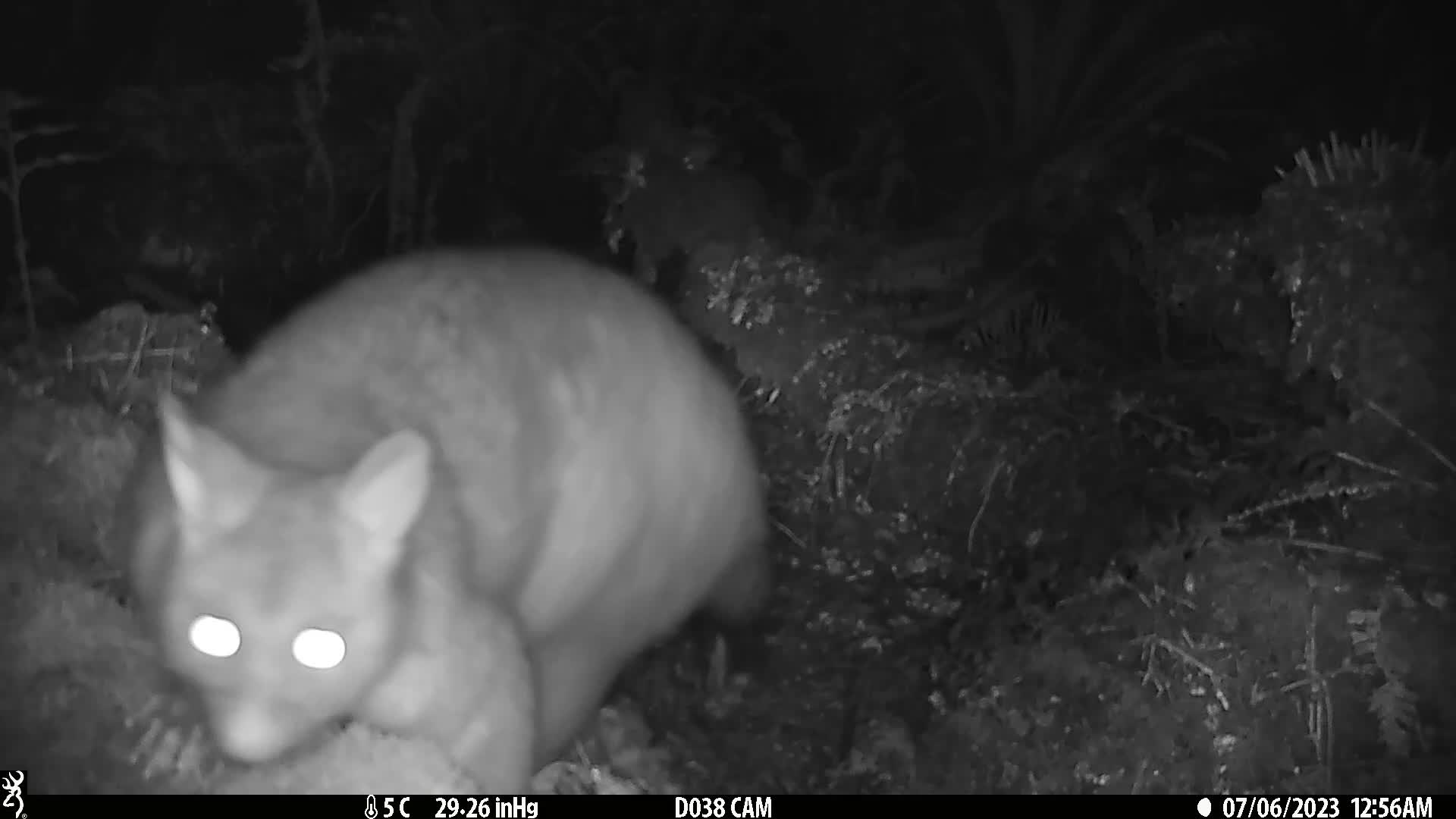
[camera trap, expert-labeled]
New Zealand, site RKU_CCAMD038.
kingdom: Animalia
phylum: Chordata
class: Mammalia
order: Diprotodontia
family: Phalangeridae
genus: Trichosurus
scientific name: Trichosurus vulpecula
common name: common brushtail possum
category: possum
Possum (common brushtail possum) (Trichosurus vulpecula).